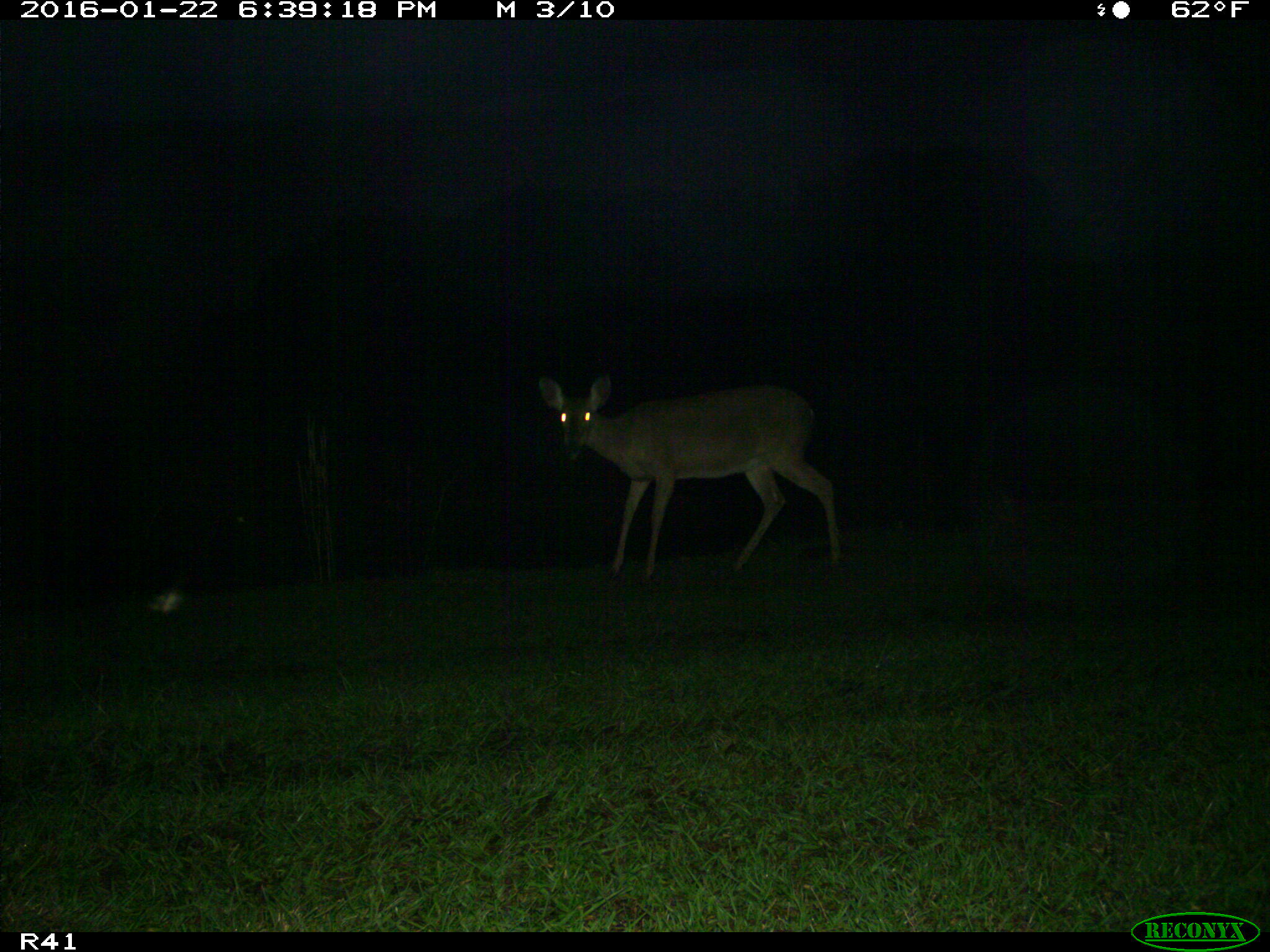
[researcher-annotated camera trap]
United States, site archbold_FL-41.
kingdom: Animalia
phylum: Chordata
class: Mammalia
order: Artiodactyla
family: Cervidae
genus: Odocoileus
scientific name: Odocoileus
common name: deer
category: unidentified deer